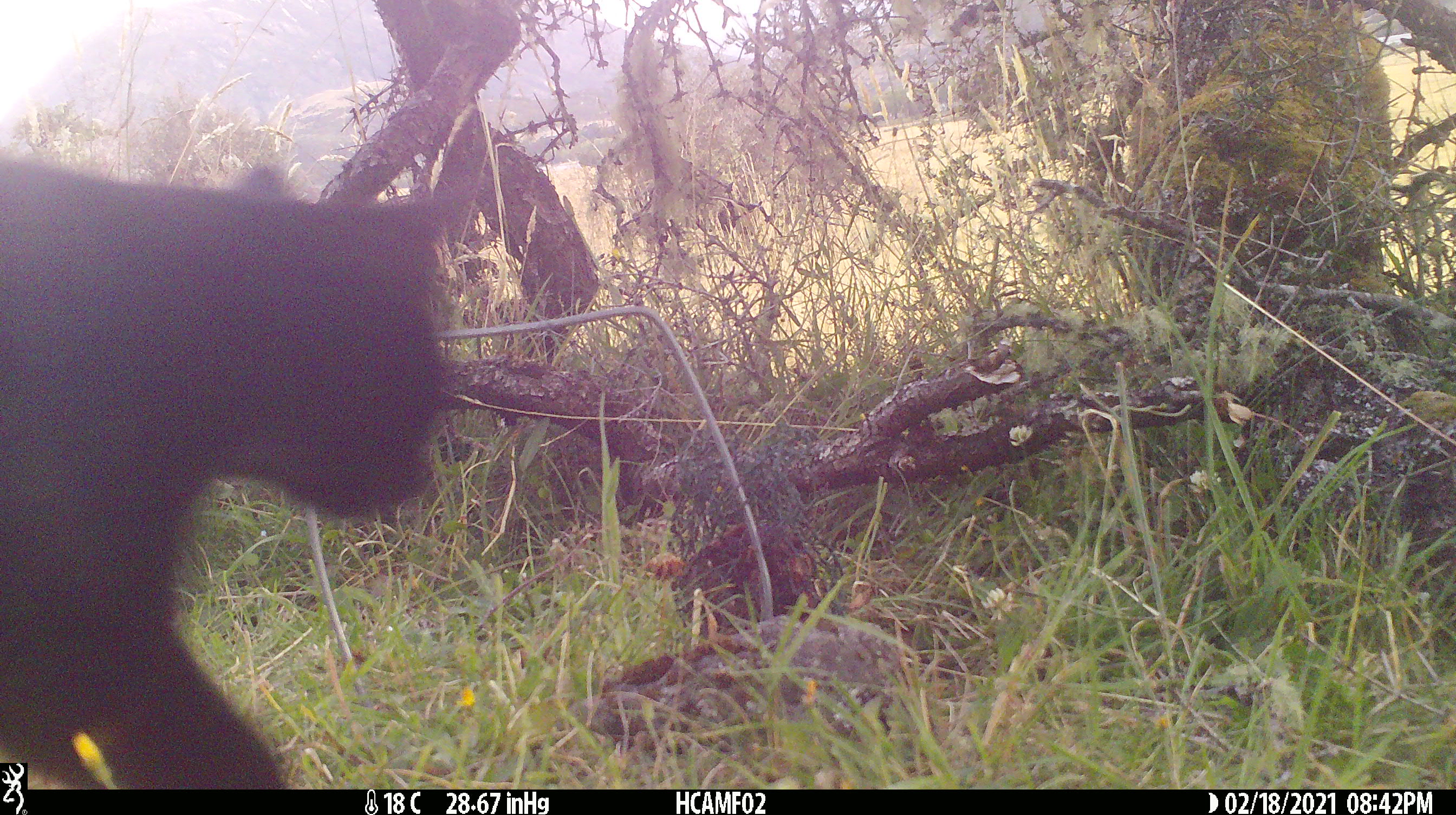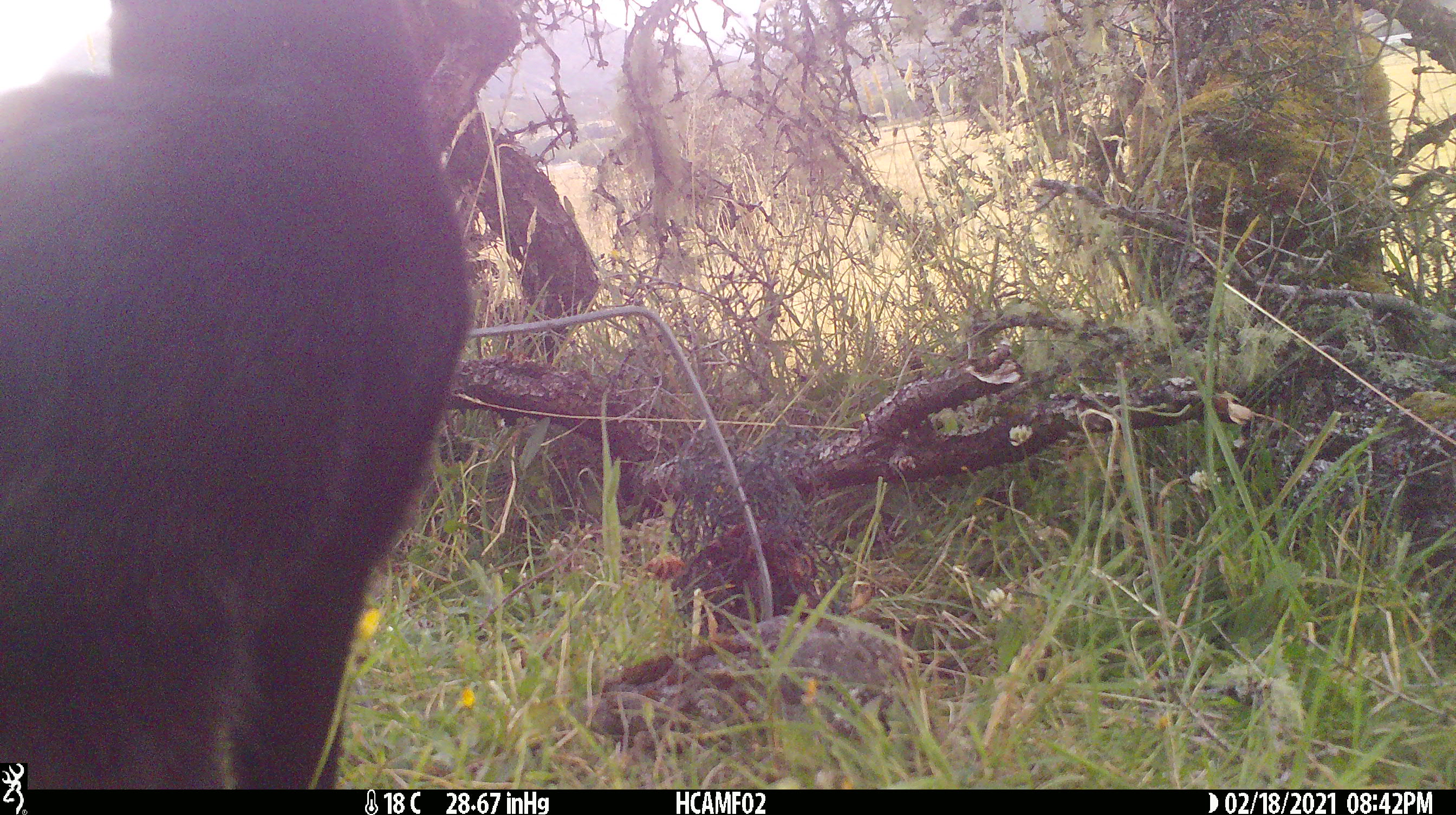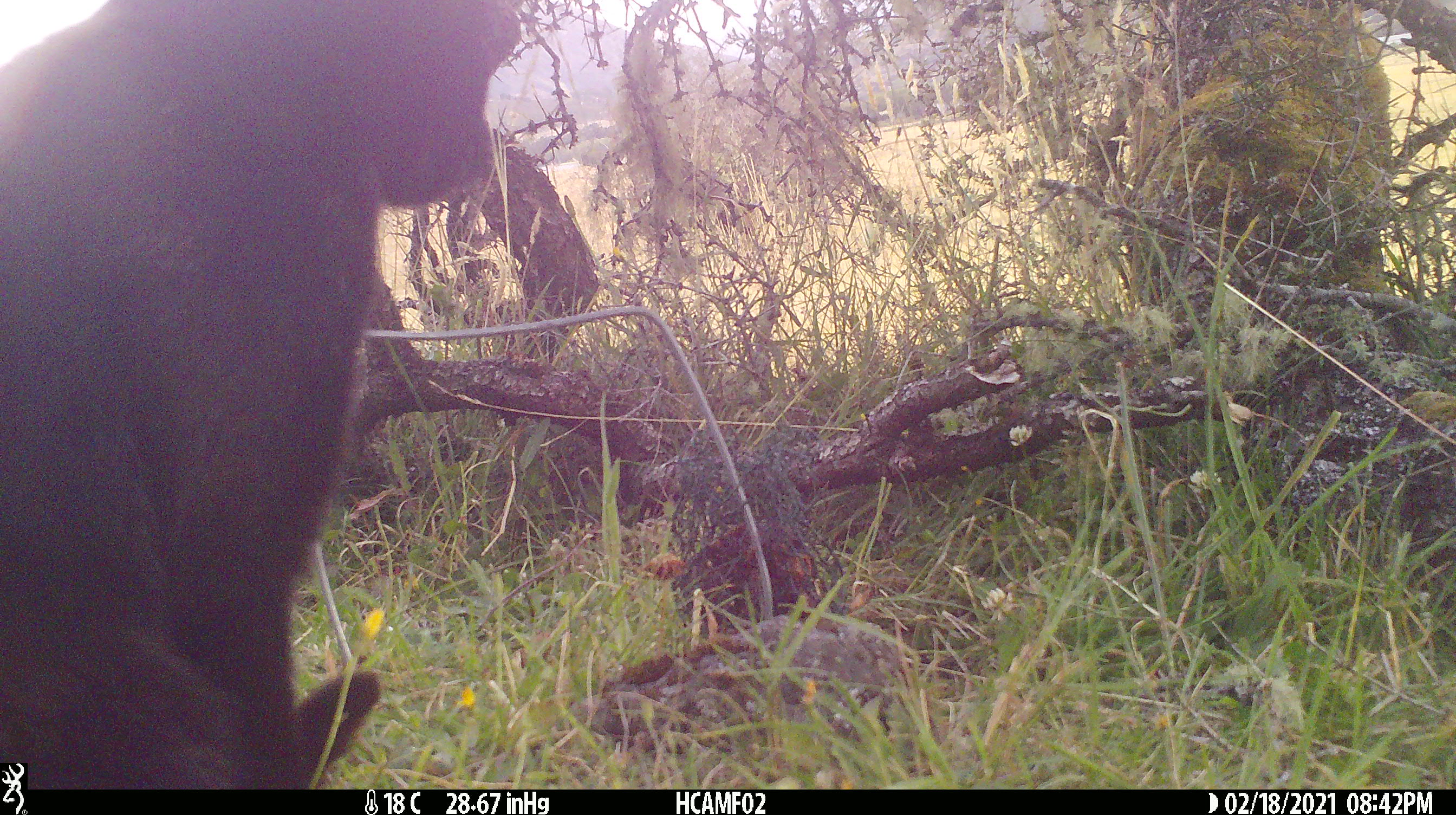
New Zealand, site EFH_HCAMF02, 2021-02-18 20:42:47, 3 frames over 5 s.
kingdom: Animalia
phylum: Chordata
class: Mammalia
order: Carnivora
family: Felidae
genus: Felis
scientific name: Felis catus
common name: domestic cat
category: cat